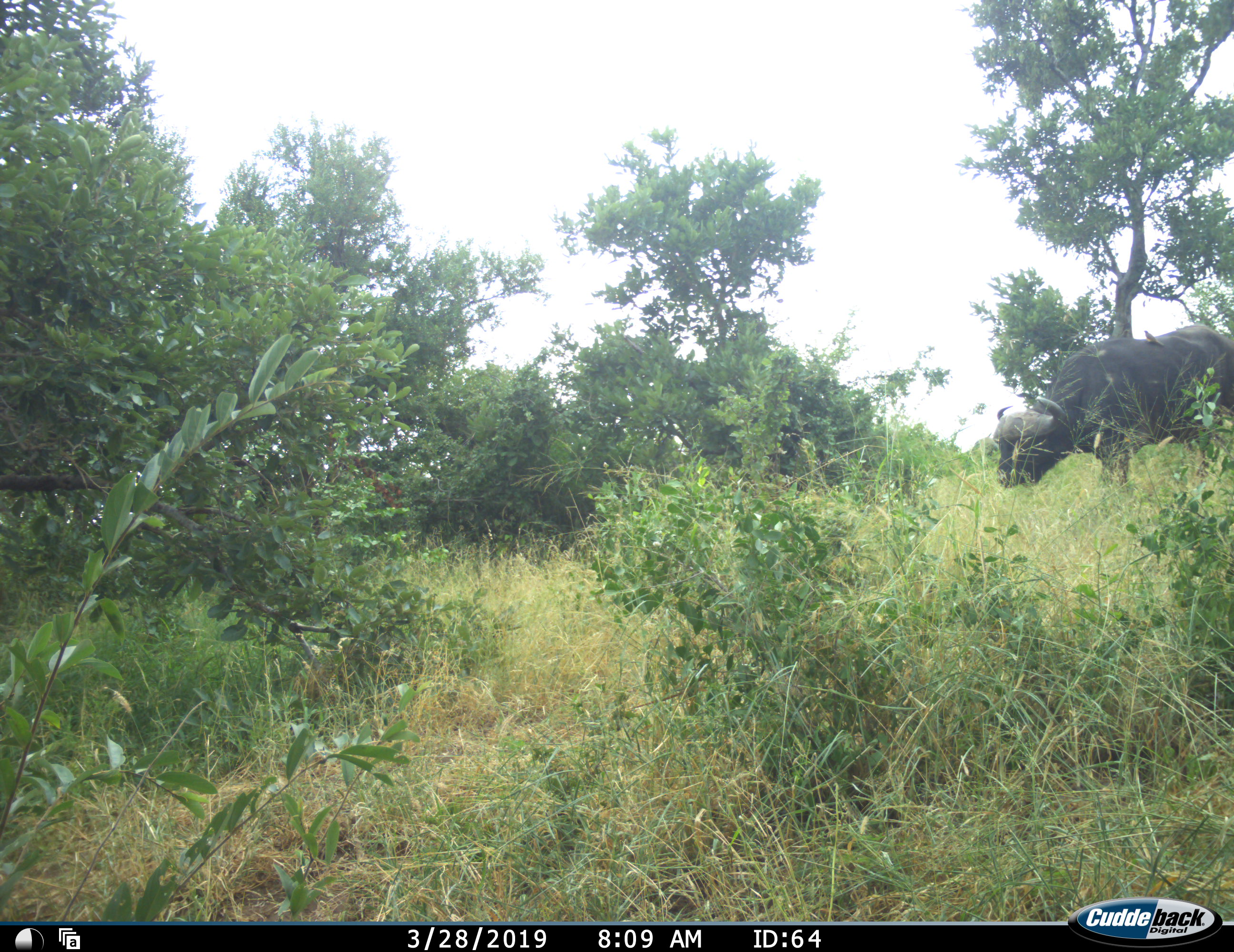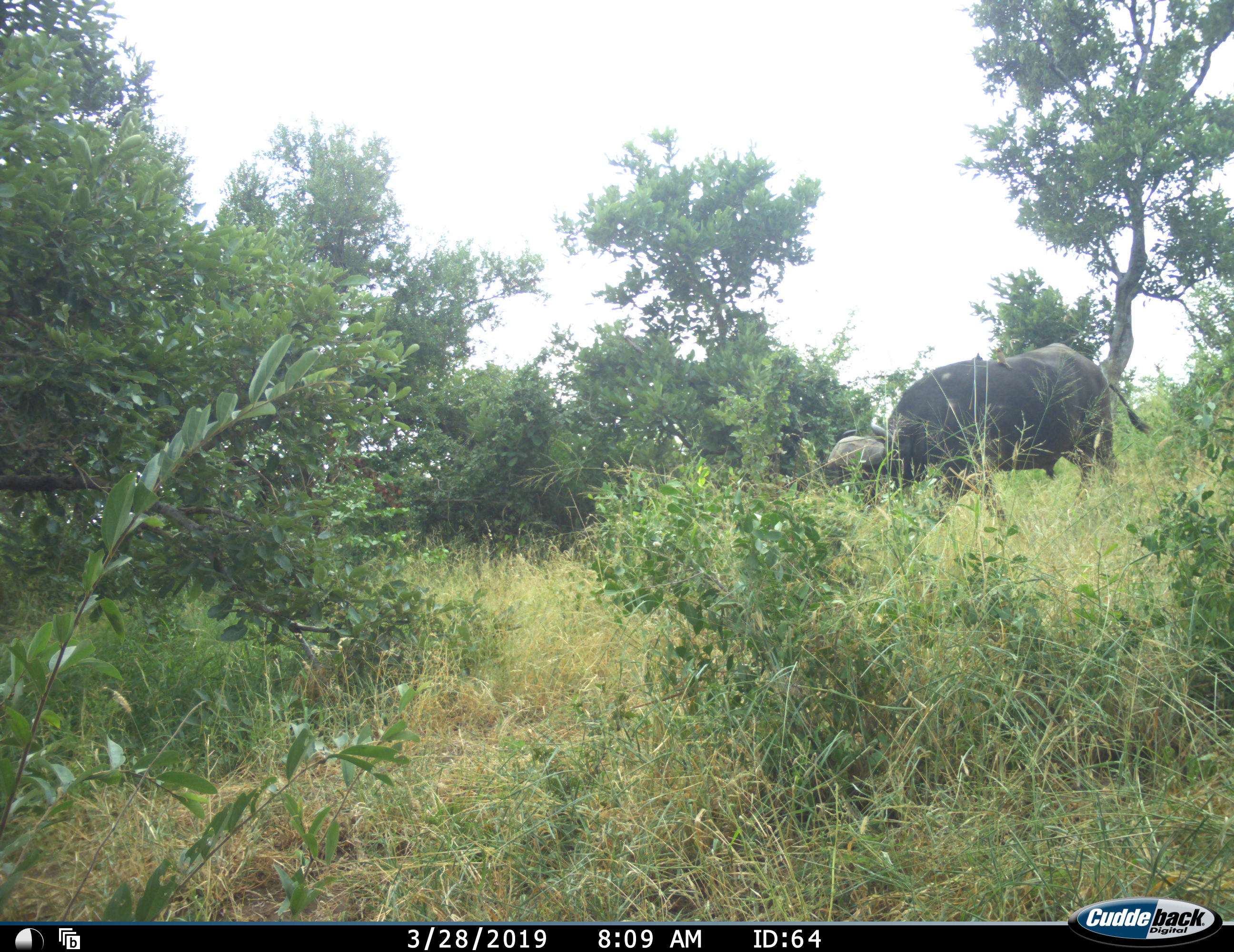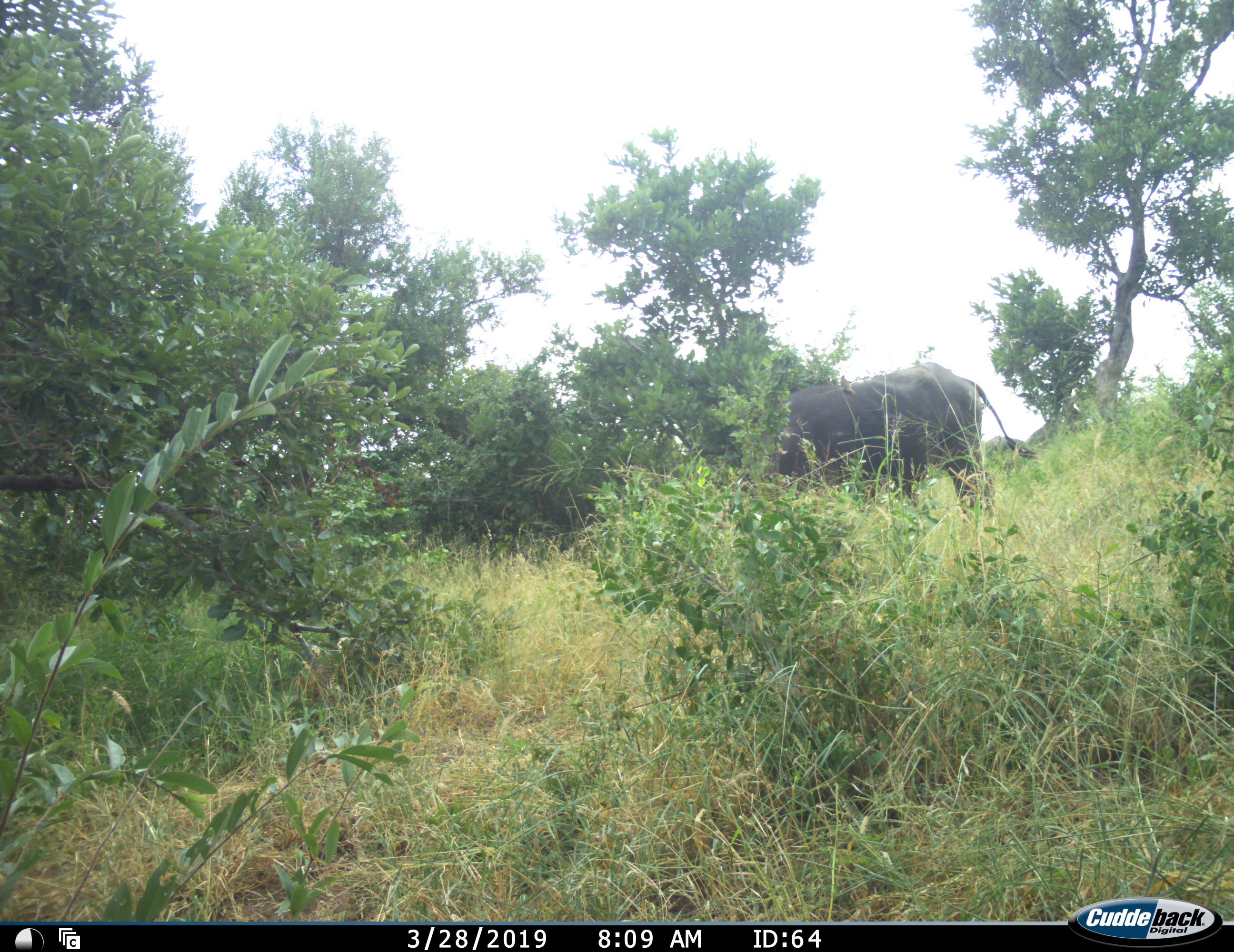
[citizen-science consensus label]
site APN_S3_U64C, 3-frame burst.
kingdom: Animalia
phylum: Chordata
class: Mammalia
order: Artiodactyla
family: Bovidae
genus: Syncerus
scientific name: Syncerus caffer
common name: african buffalo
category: buffalo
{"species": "buffalo (african buffalo) (Syncerus caffer)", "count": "1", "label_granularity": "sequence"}